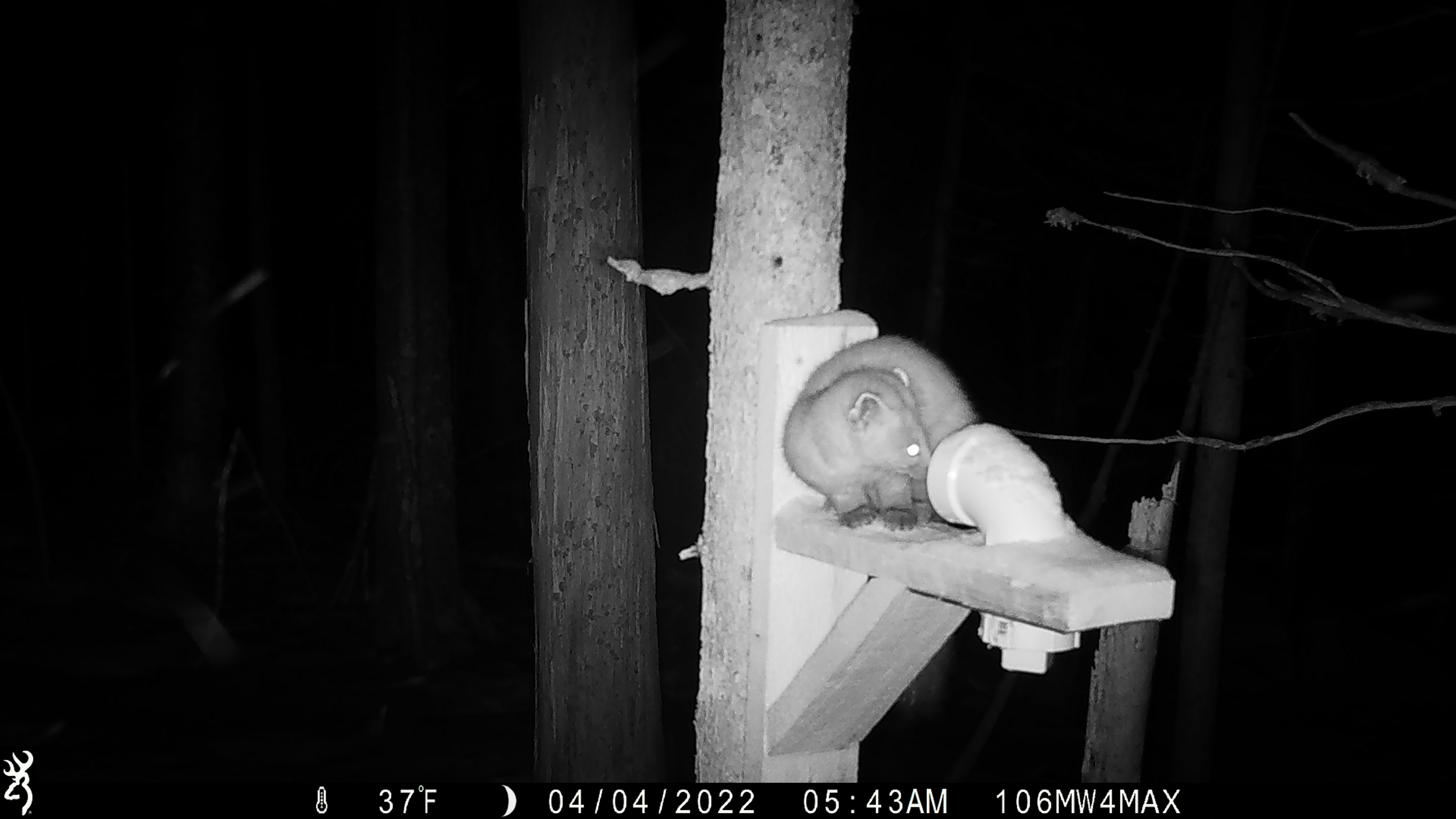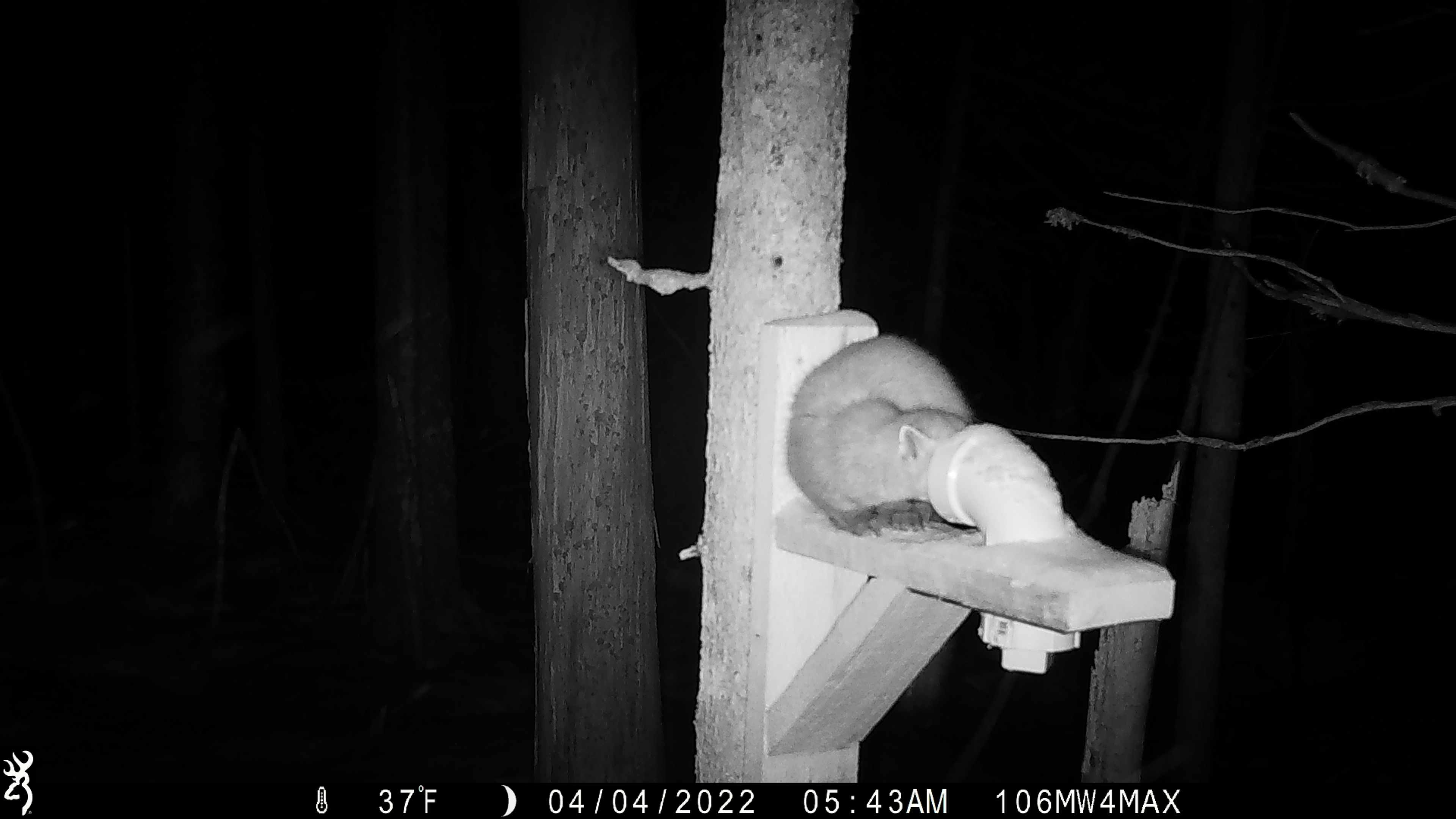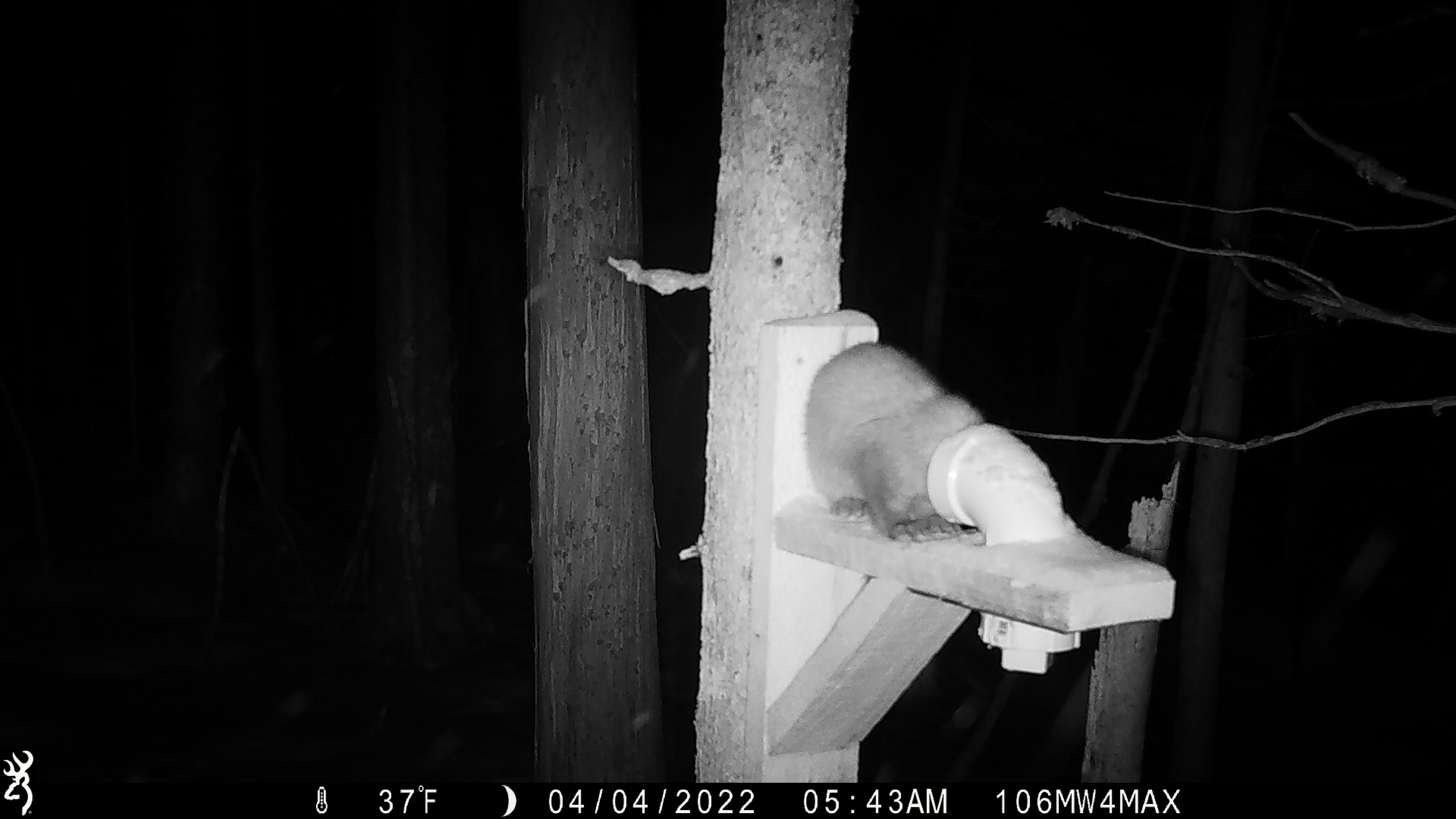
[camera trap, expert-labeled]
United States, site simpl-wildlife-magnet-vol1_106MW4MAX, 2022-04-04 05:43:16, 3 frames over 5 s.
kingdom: Animalia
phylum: Chordata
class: Mammalia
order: Carnivora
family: Mustelidae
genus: Martes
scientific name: Martes americana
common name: american marten